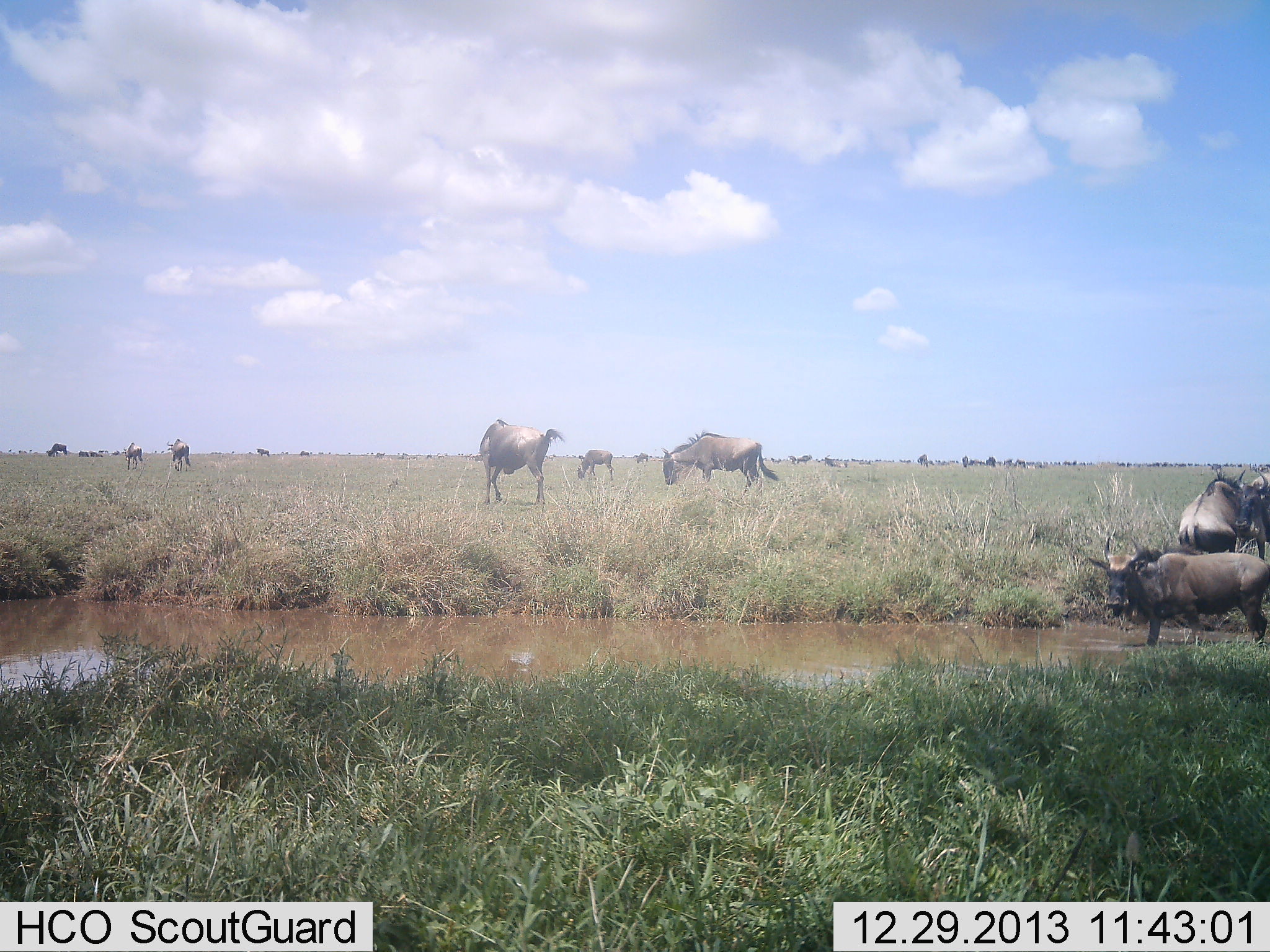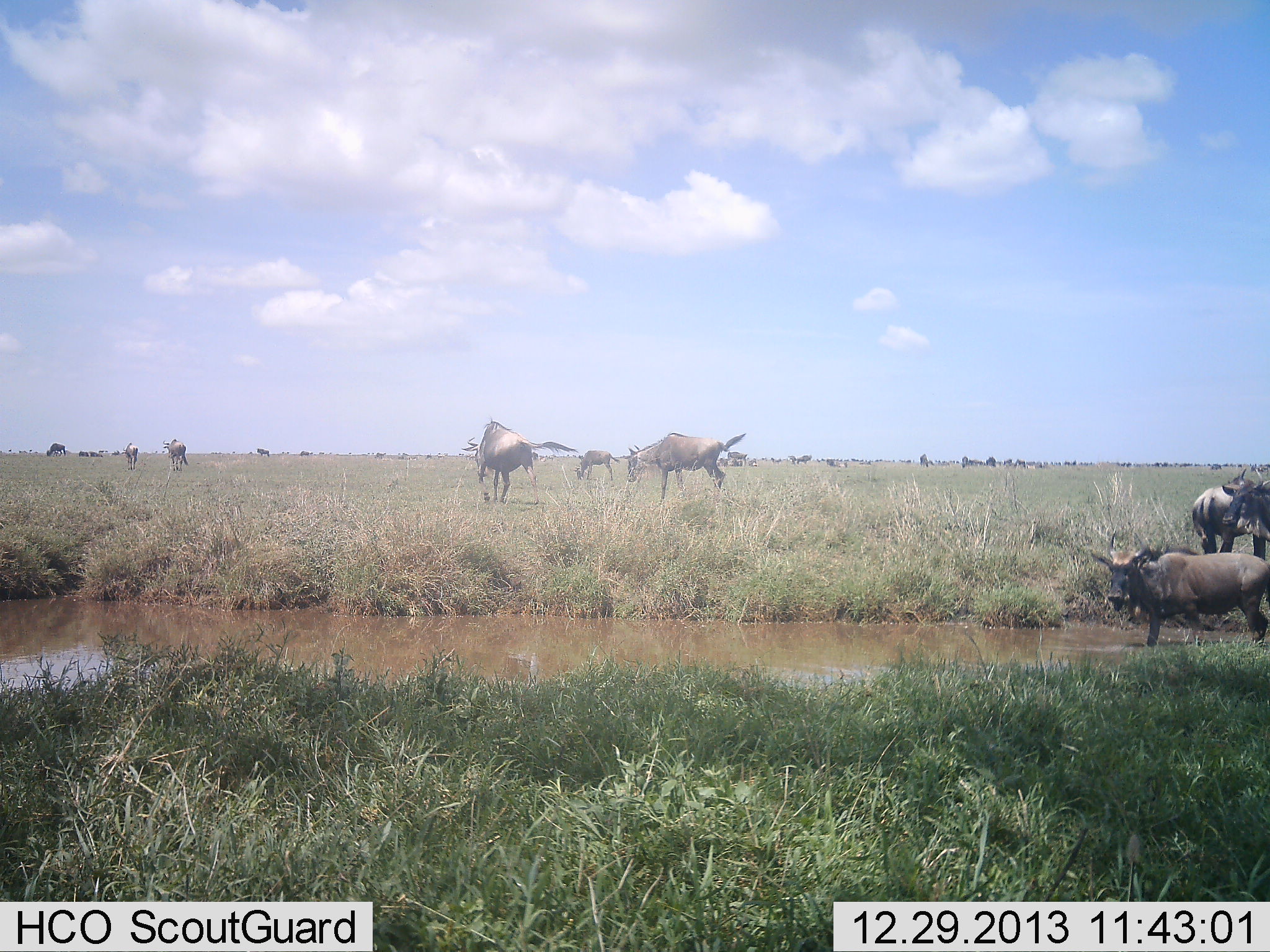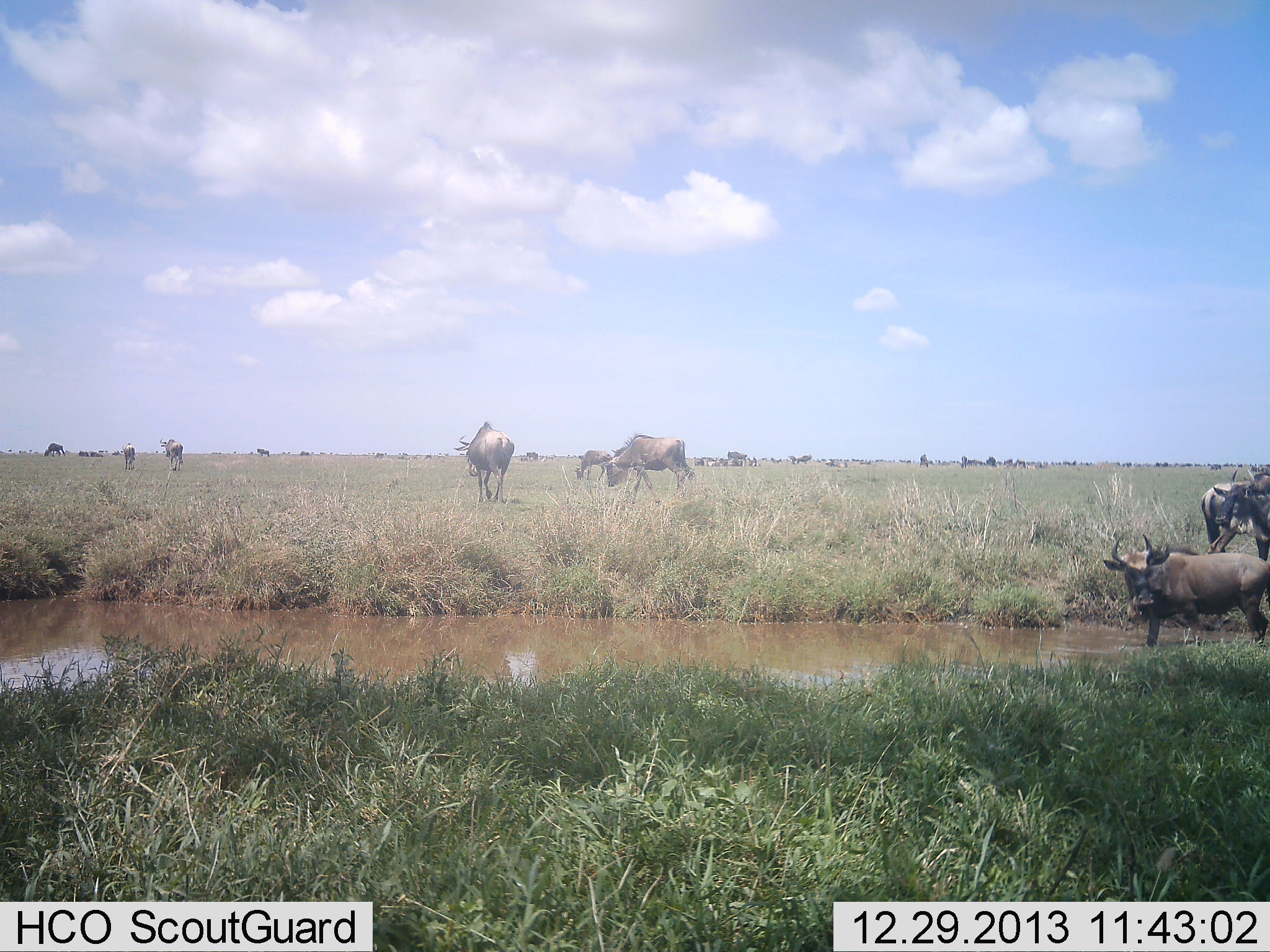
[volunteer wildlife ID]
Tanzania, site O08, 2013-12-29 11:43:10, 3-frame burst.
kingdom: Animalia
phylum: Chordata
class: Mammalia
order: Artiodactyla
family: Bovidae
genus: Connochaetes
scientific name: Connochaetes taurinus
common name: blue wildebeest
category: wildebeest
Wildebeest (blue wildebeest) (Connochaetes taurinus), count 11-50. Behavior (volunteer vote fractions): standing 80%, resting 20%, moving 80%, interacting 20%. Young present (vote fraction): 0%. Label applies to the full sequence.